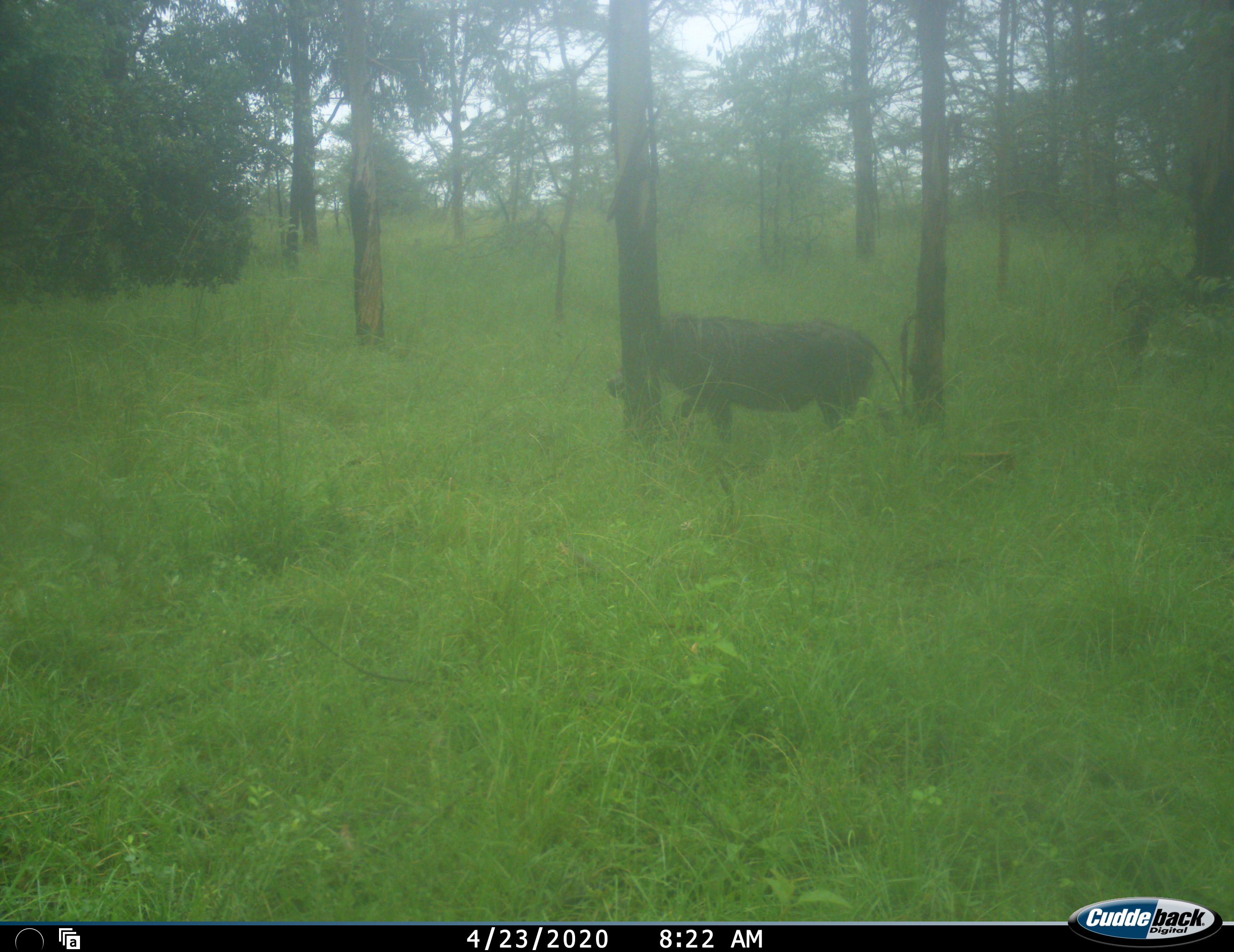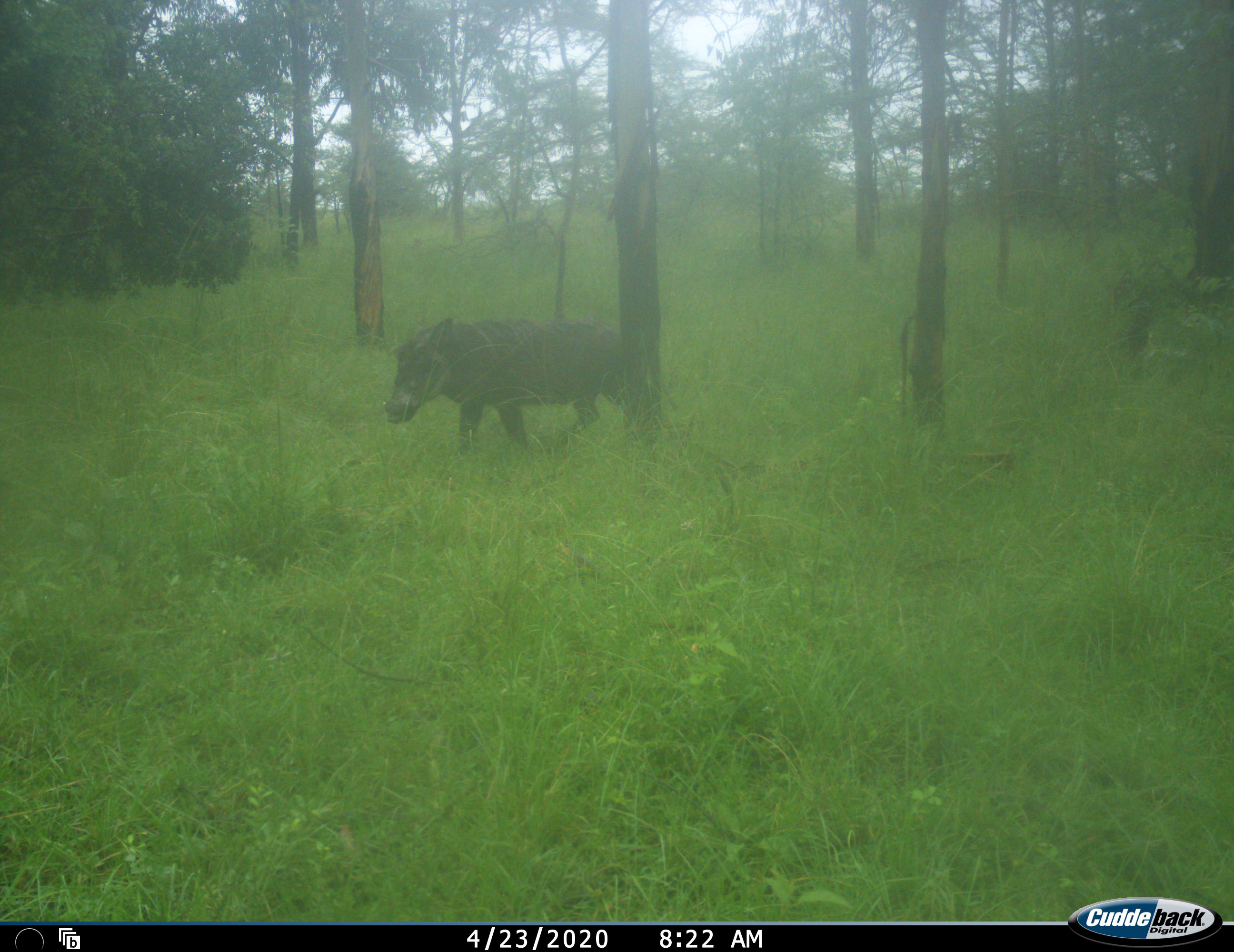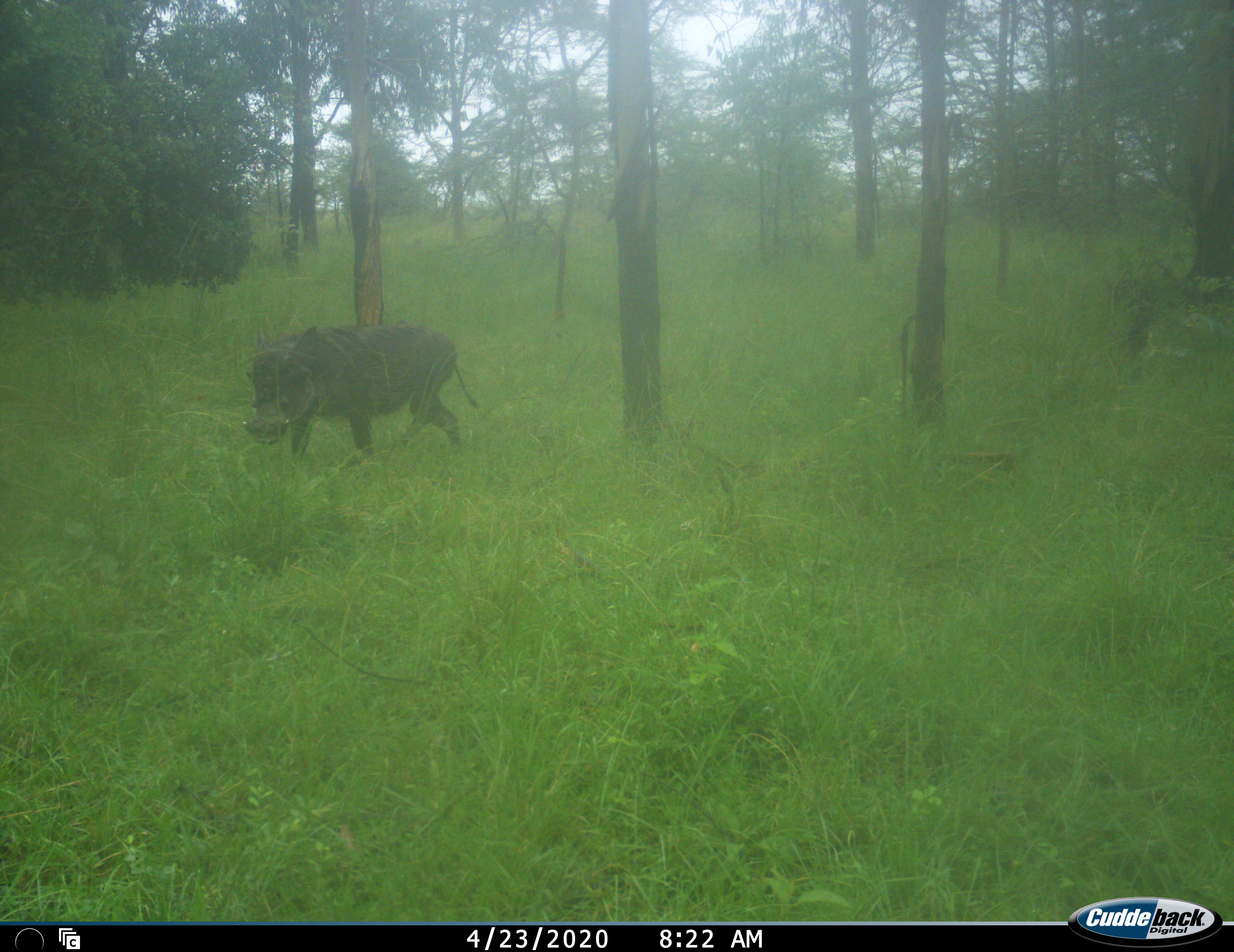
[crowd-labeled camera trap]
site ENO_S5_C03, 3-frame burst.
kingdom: Animalia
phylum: Chordata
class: Mammalia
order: Artiodactyla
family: Suidae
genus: Phacochoerus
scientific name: Phacochoerus africanus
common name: warthog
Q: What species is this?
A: Warthog (Phacochoerus africanus).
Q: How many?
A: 1.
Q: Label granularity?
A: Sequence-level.